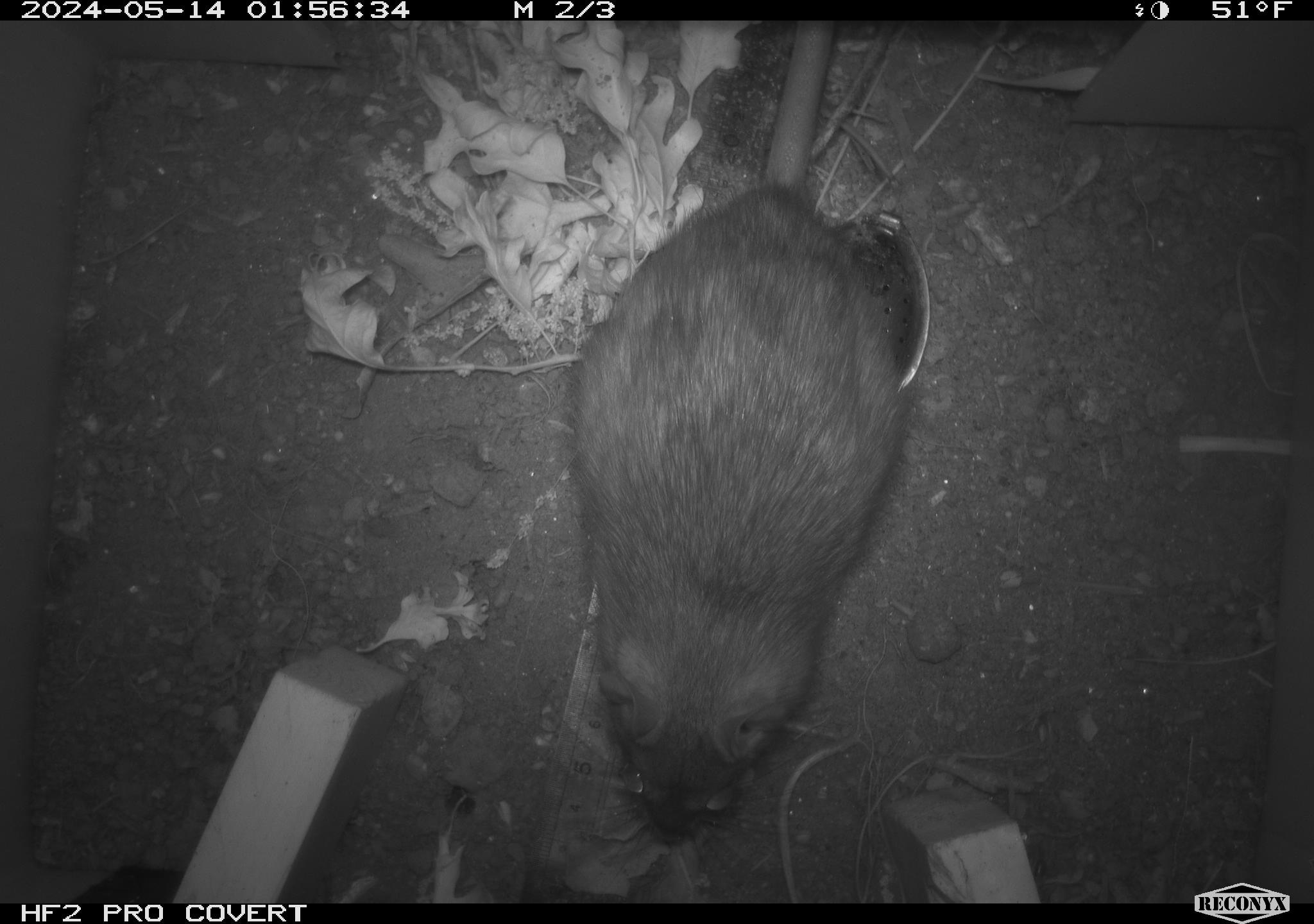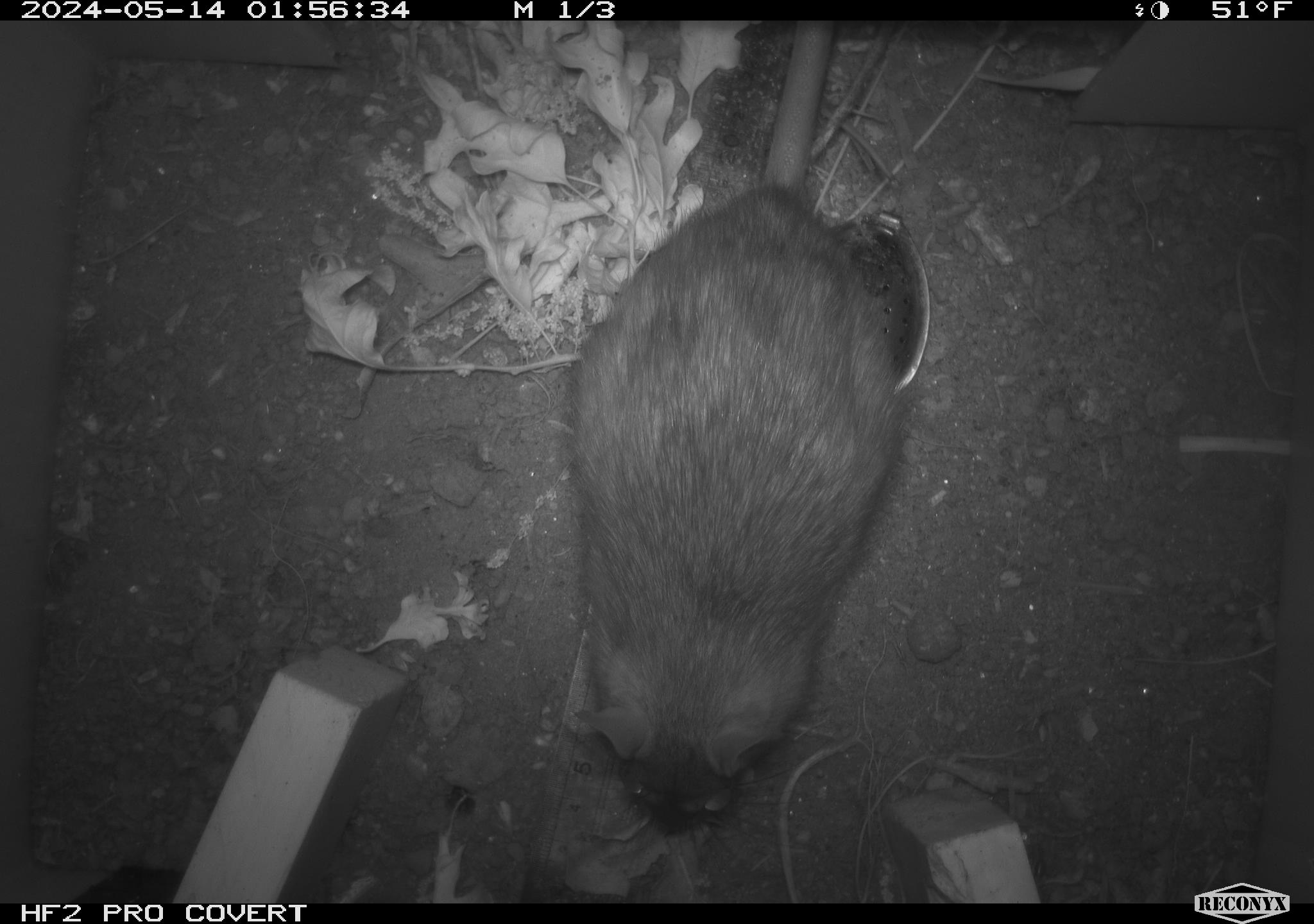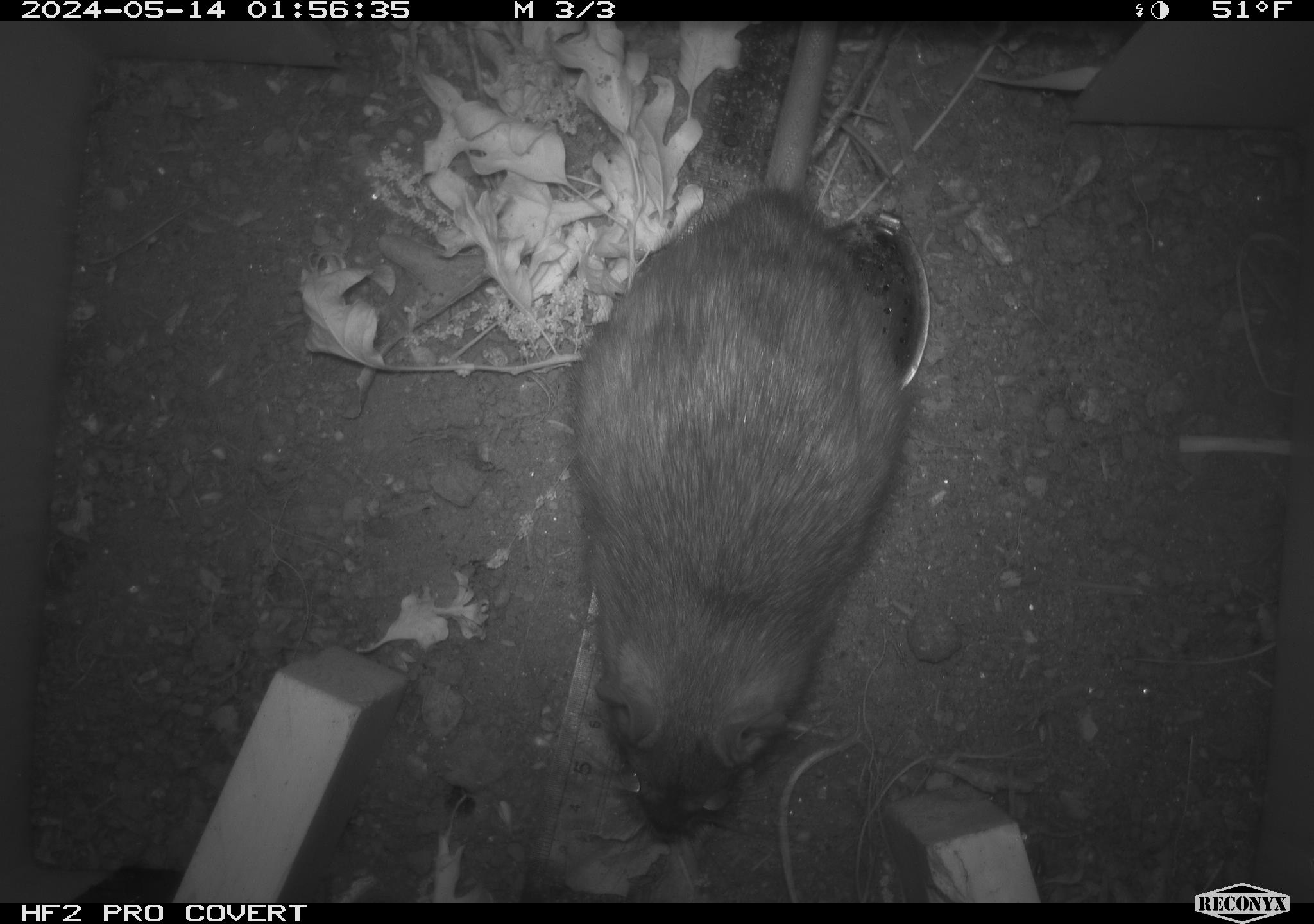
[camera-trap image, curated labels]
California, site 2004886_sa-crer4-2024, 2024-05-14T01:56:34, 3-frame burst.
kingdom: Animalia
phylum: Chordata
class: Mammalia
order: Rodentia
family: Muridae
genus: Rattus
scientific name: Rattus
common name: rat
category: rattus species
Rattus species (rat) (Rattus).